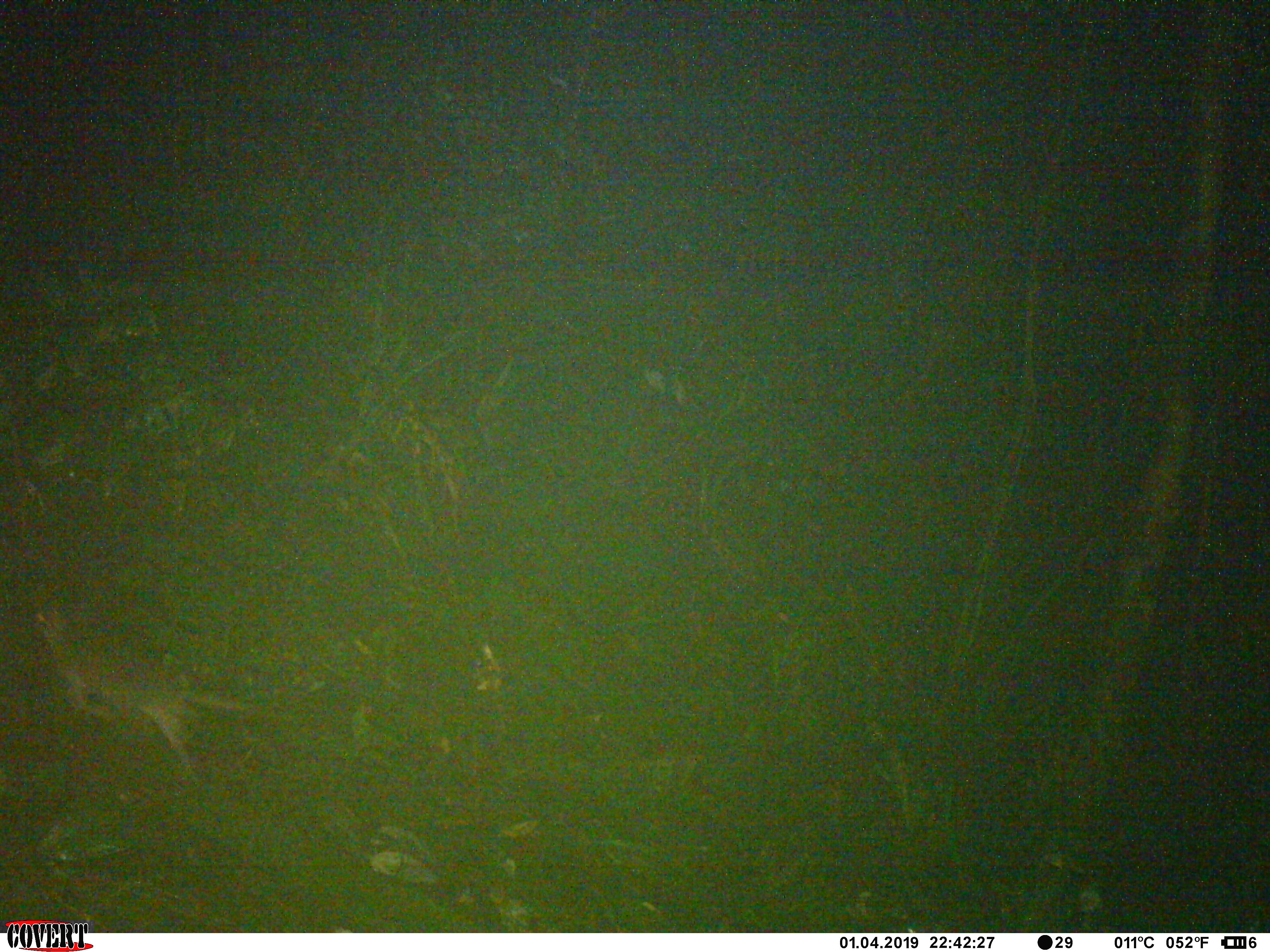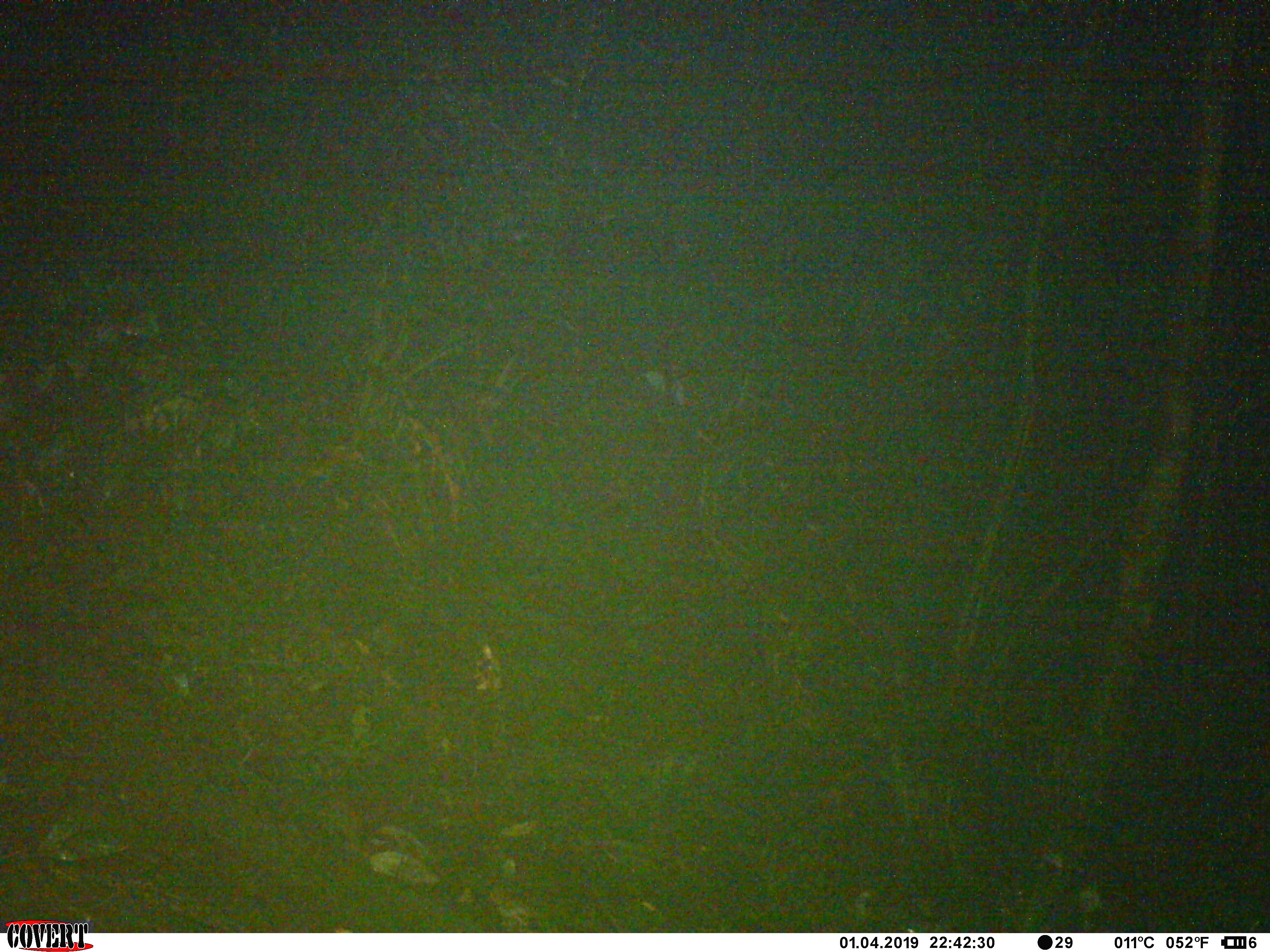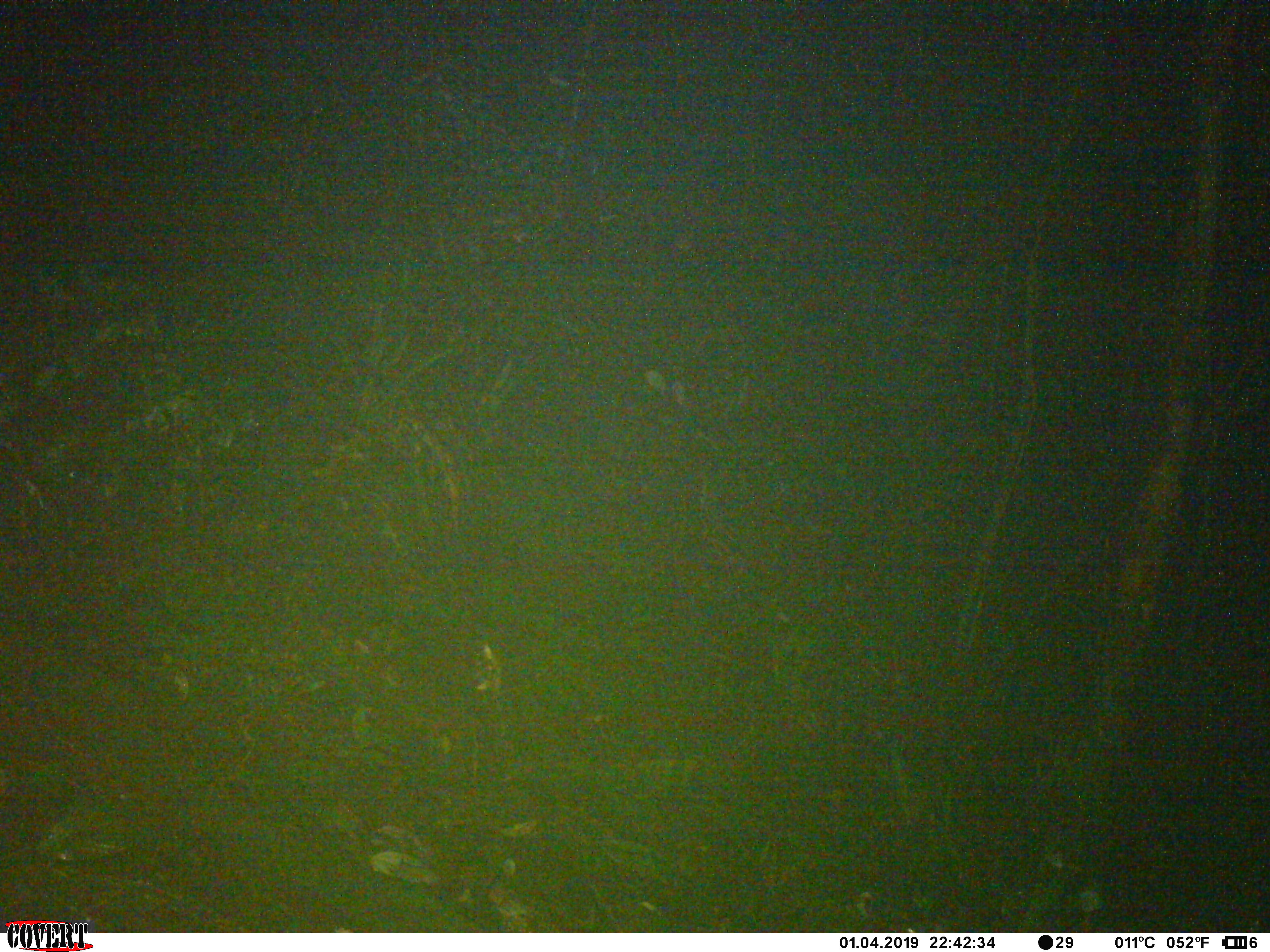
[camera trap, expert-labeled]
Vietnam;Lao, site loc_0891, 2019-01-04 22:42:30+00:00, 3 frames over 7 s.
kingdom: Animalia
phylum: Chordata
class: Mammalia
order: Rodentia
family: Muridae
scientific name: Muridae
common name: old-world mice and rats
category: unidentified murid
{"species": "unidentified murid (old-world mice and rats) (Muridae)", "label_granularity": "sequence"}